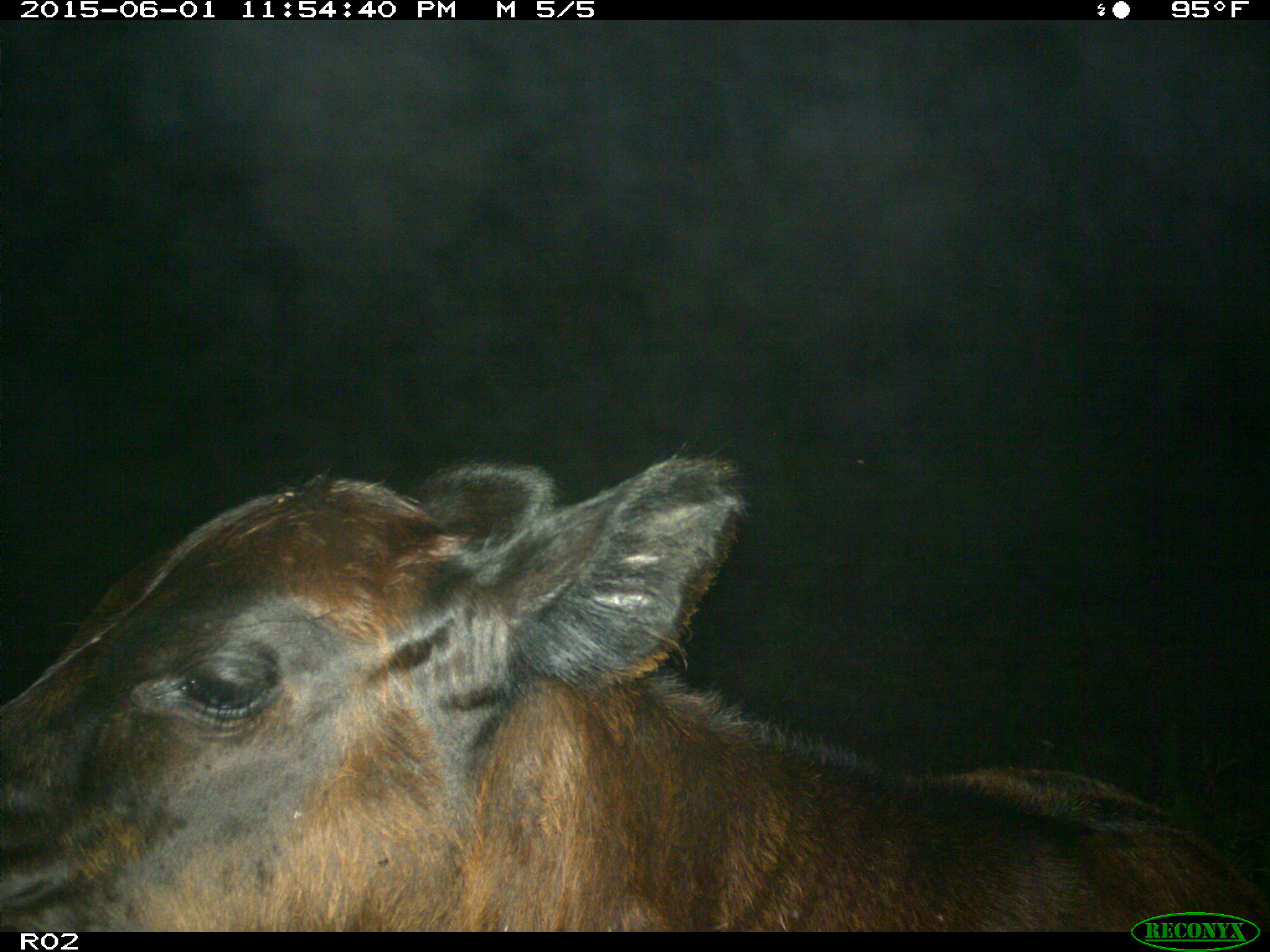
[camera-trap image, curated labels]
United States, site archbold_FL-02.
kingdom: Animalia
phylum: Chordata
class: Mammalia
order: Artiodactyla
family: Bovidae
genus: Bos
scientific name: Bos taurus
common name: domestic cow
Bos taurus (domestic cow).